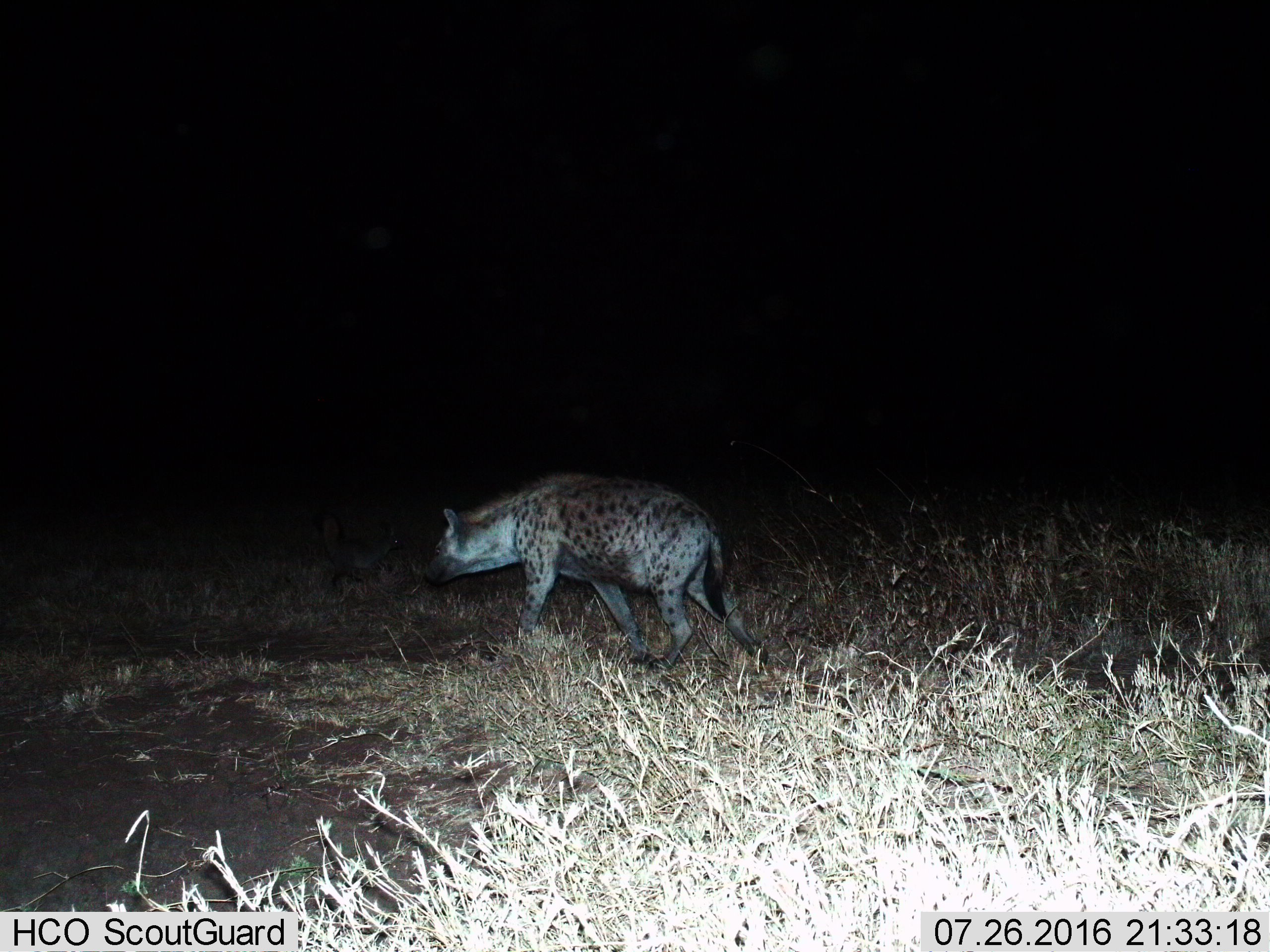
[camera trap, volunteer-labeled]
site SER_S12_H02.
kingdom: Animalia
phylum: Chordata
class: Mammalia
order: Carnivora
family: Hyaenidae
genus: Crocuta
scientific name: Crocuta crocuta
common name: spotted hyena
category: hyenaspotted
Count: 1.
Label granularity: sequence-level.